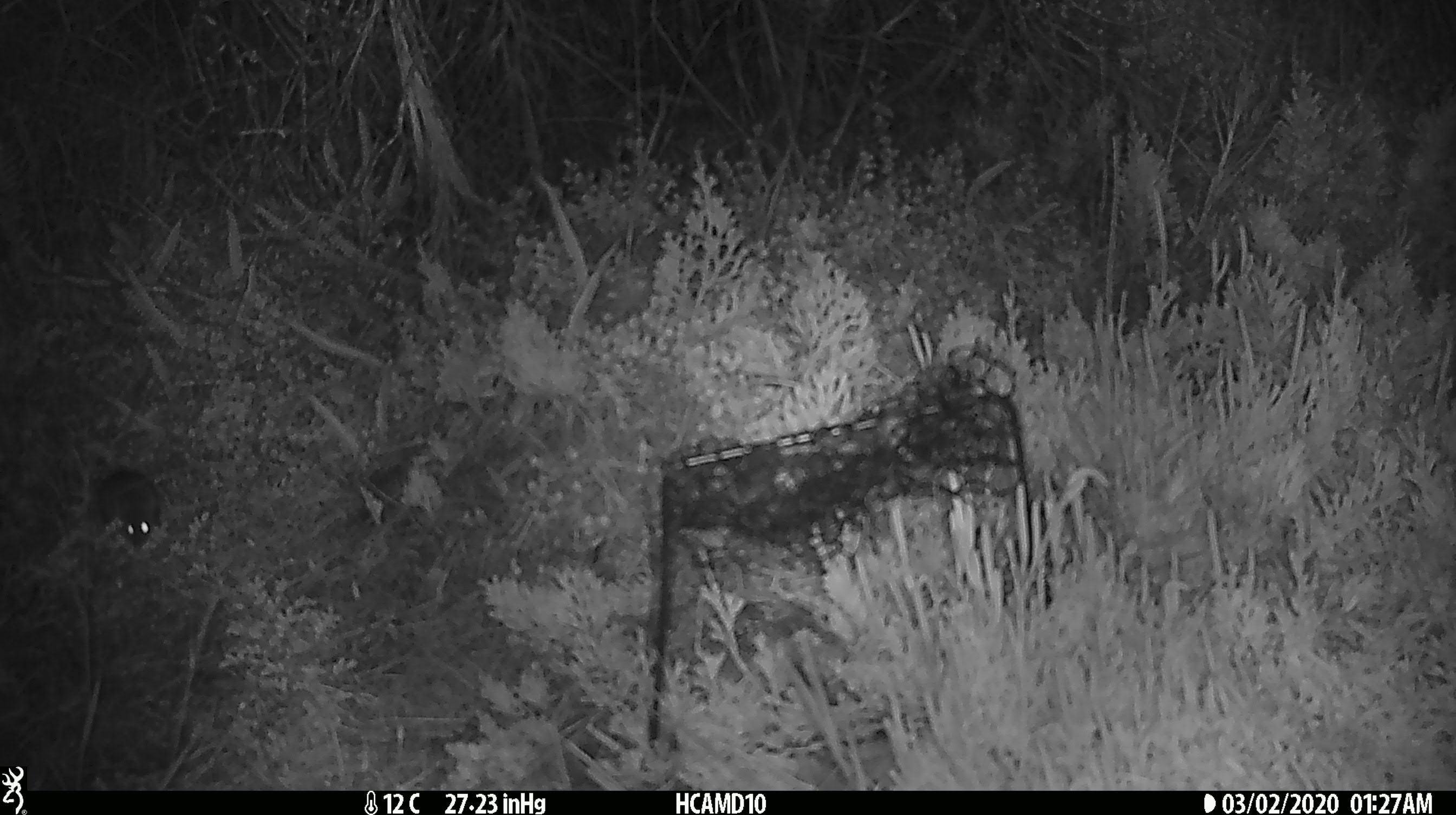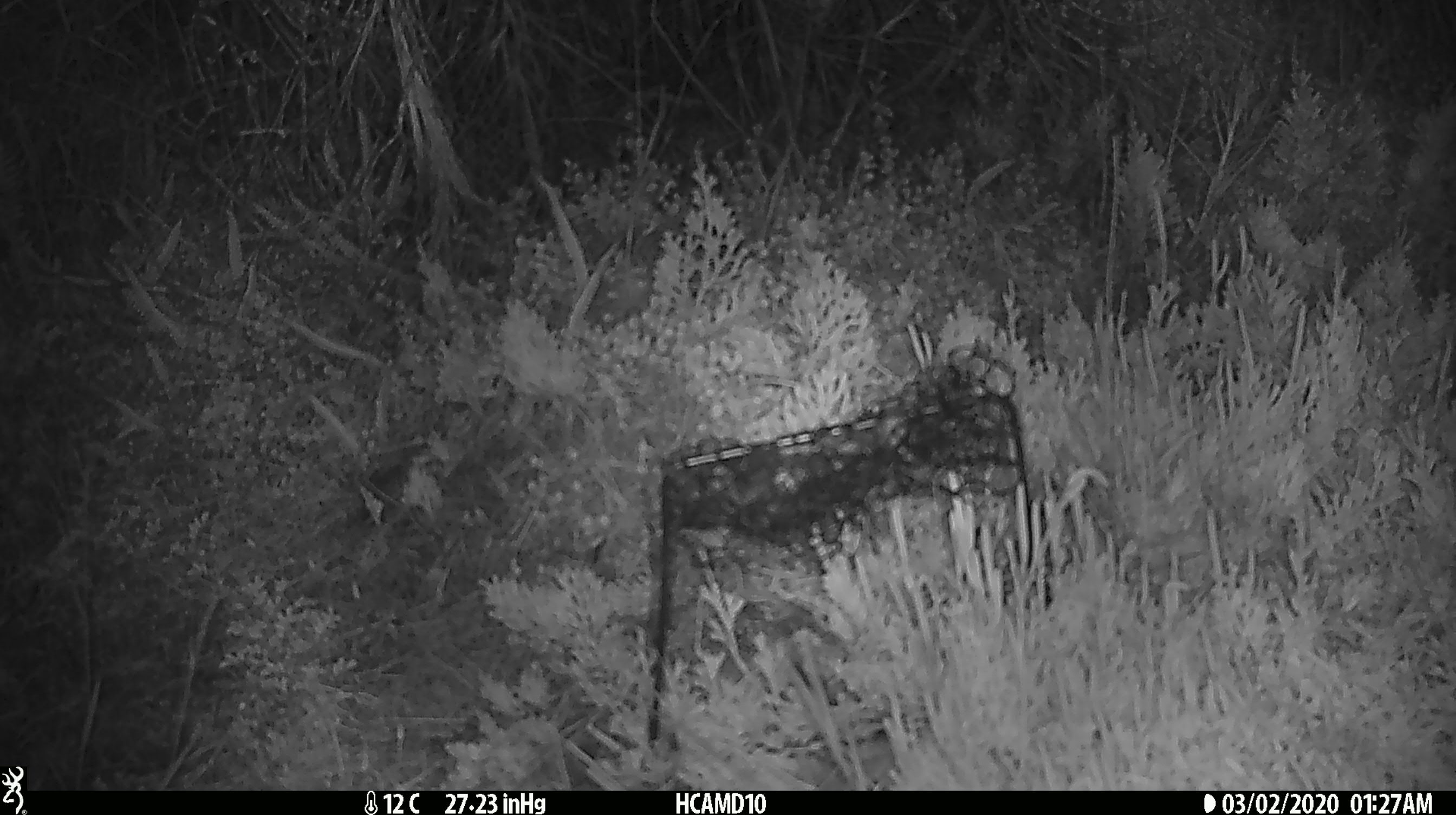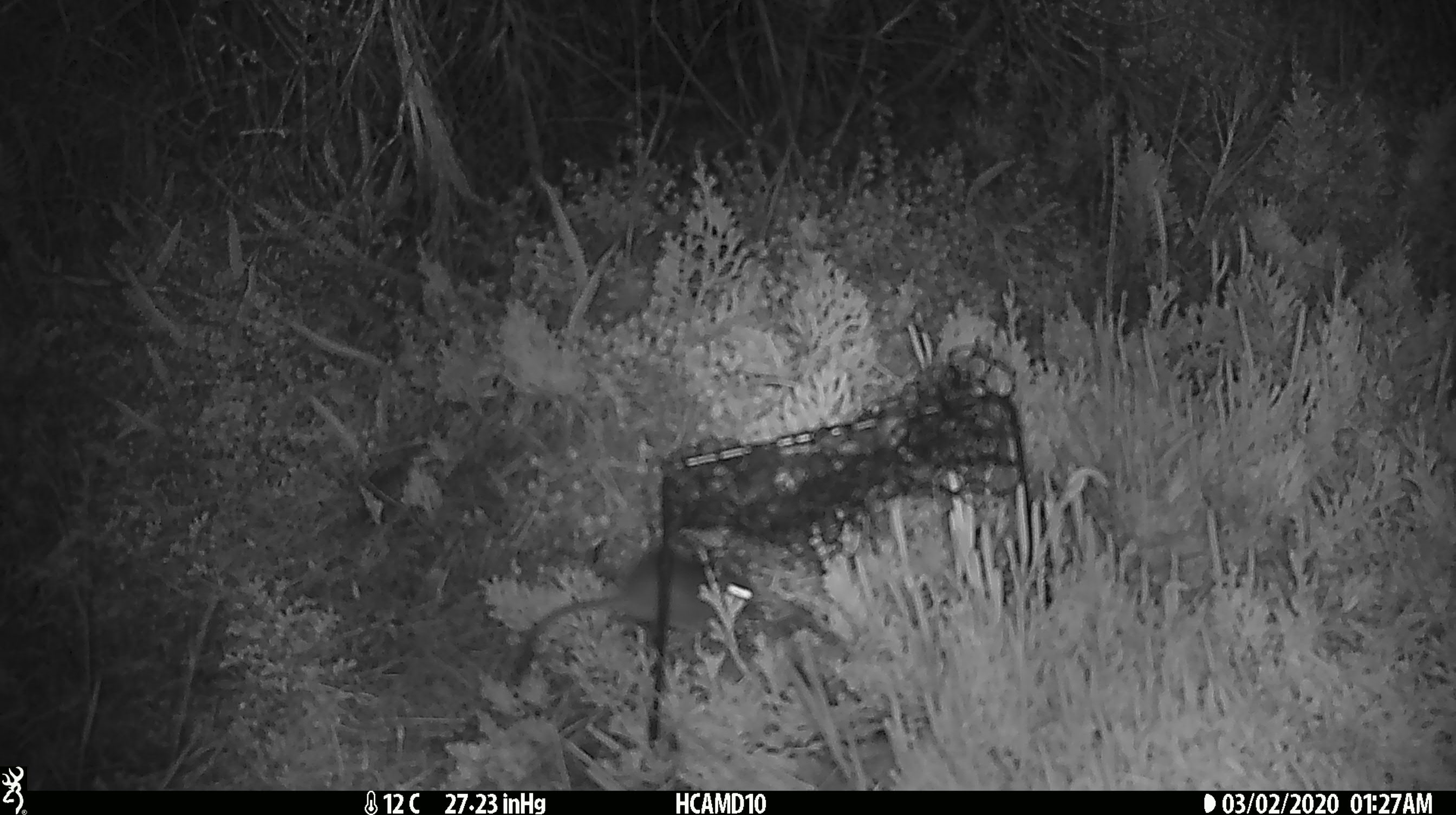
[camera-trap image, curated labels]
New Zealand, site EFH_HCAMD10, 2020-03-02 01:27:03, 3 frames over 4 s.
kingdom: Animalia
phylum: Chordata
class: Mammalia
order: Rodentia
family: Muridae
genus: Mus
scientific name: Mus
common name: mouse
Mouse (Mus).